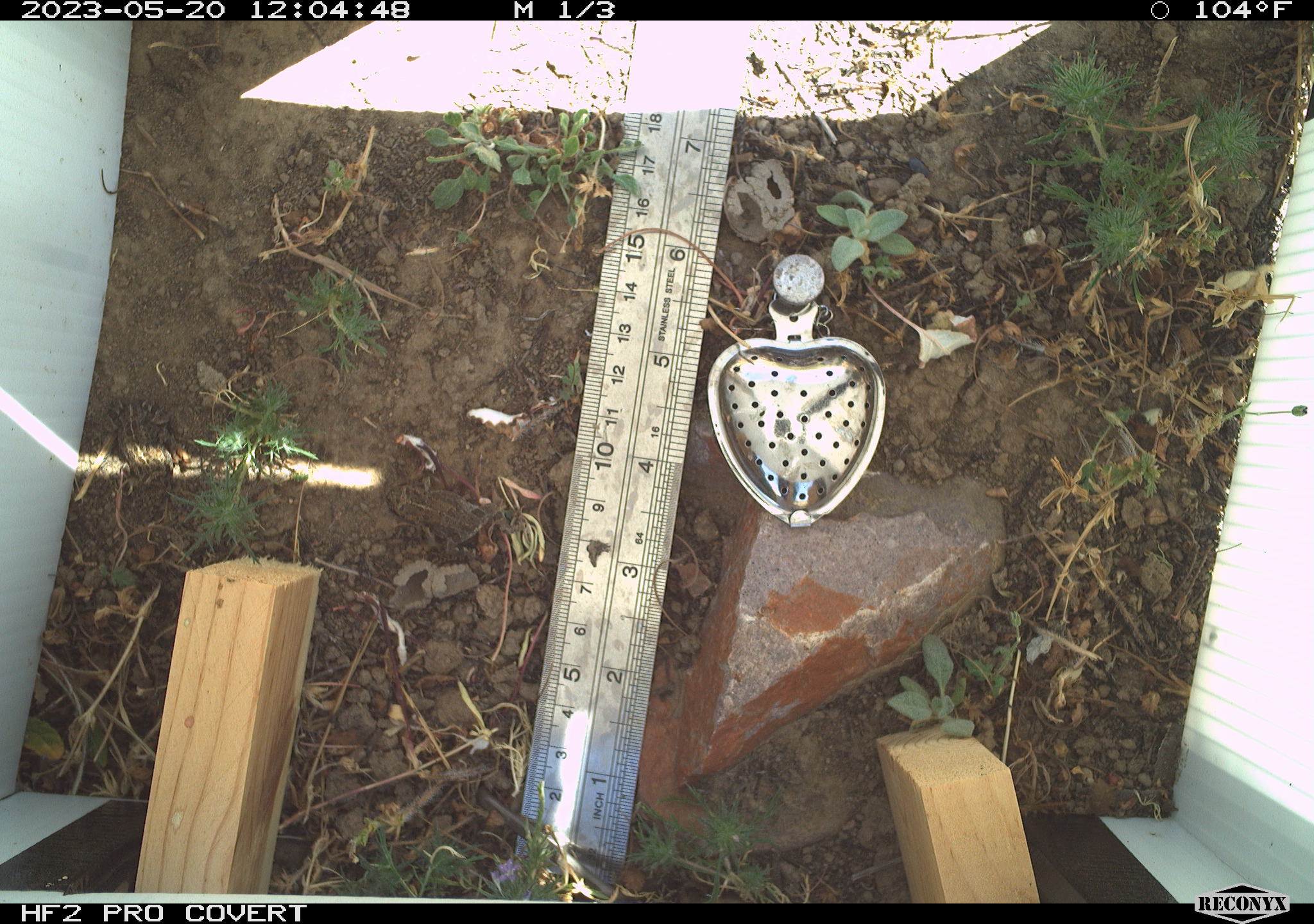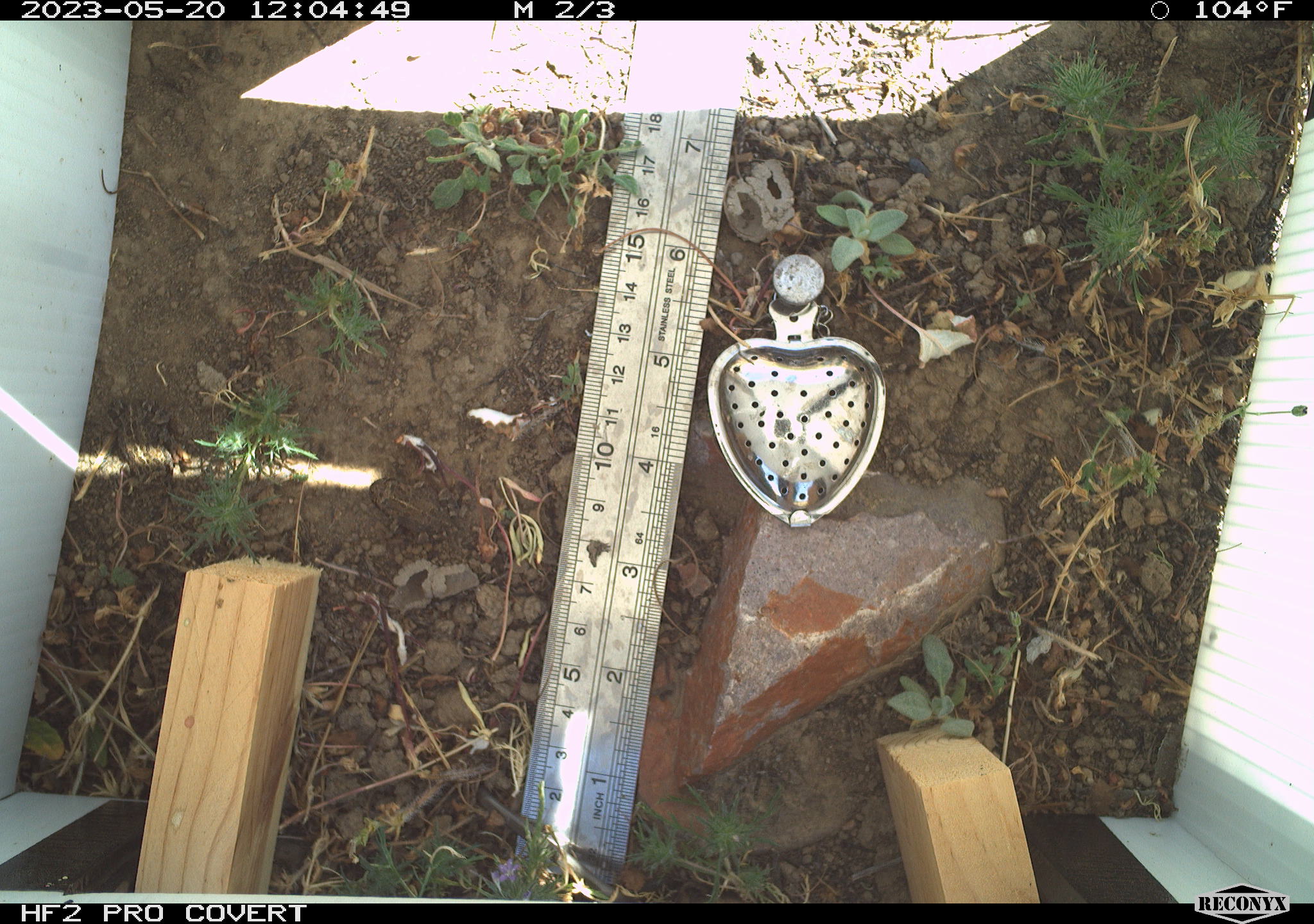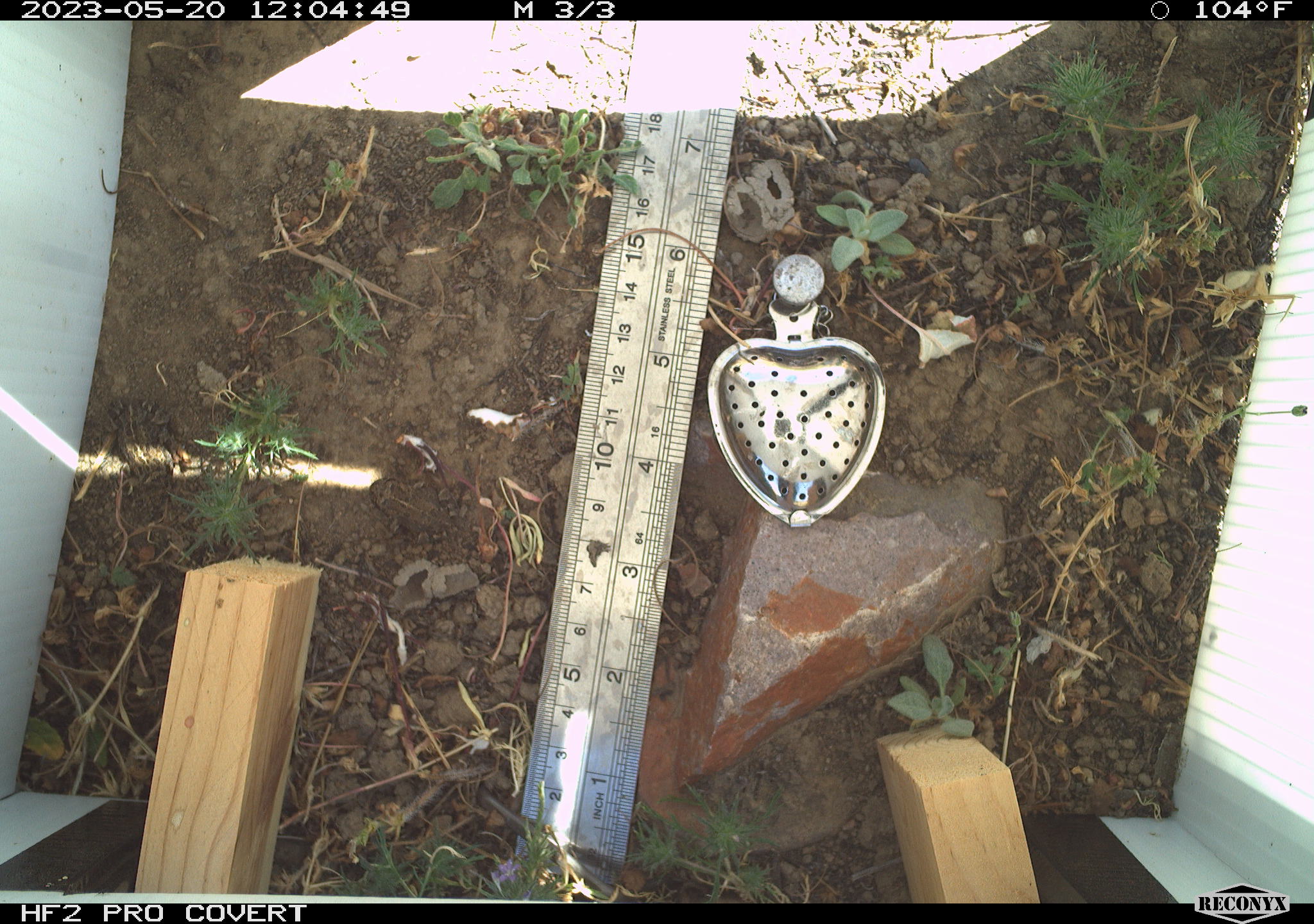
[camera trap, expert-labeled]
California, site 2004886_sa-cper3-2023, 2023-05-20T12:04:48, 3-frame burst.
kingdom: Animalia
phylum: Chordata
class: Amphibia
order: Anura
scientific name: Anura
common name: frogs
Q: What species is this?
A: Frogs (Anura).